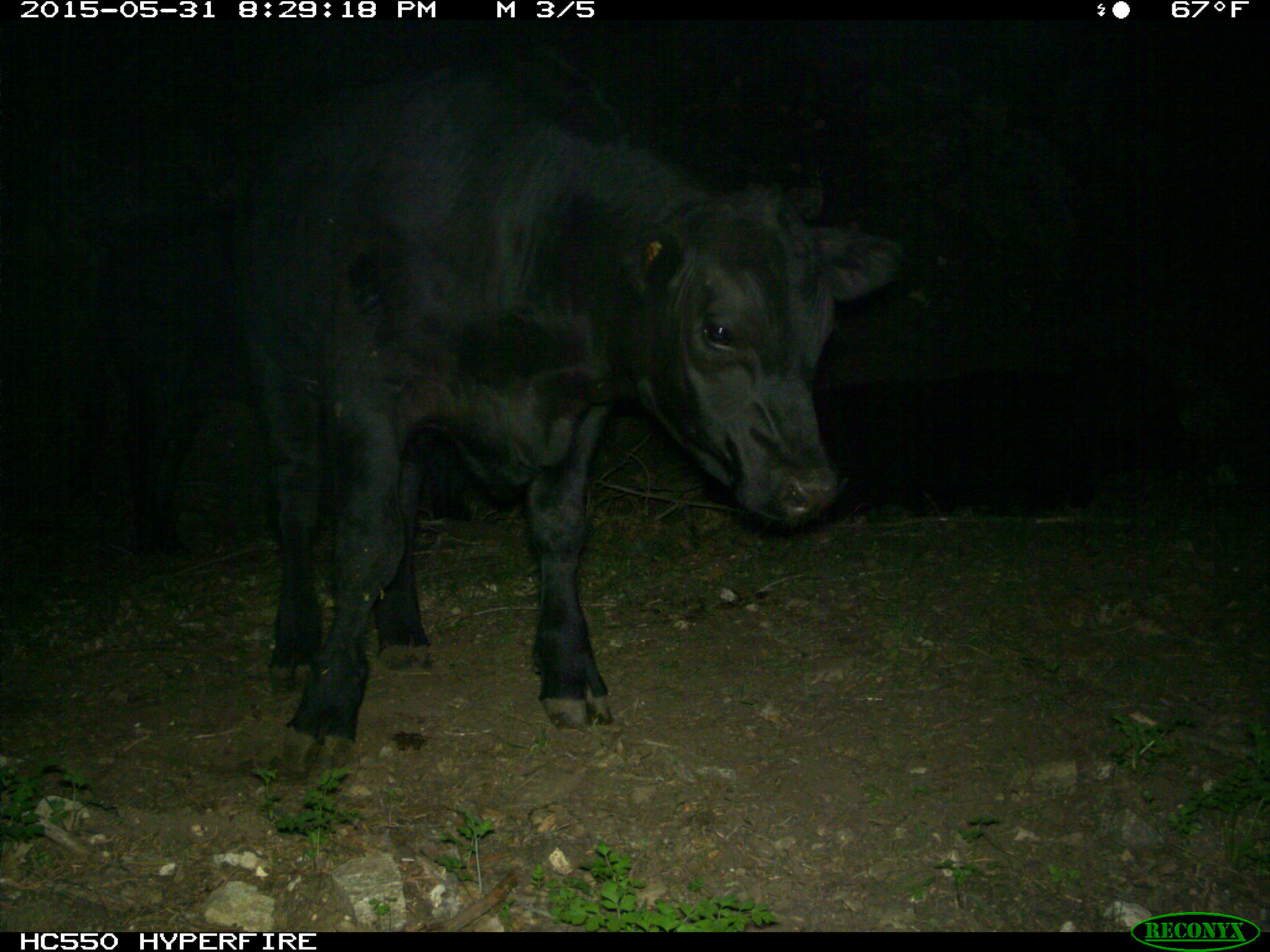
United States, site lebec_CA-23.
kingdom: Animalia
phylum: Chordata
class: Mammalia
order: Artiodactyla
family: Bovidae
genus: Bos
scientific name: Bos taurus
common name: domestic cow